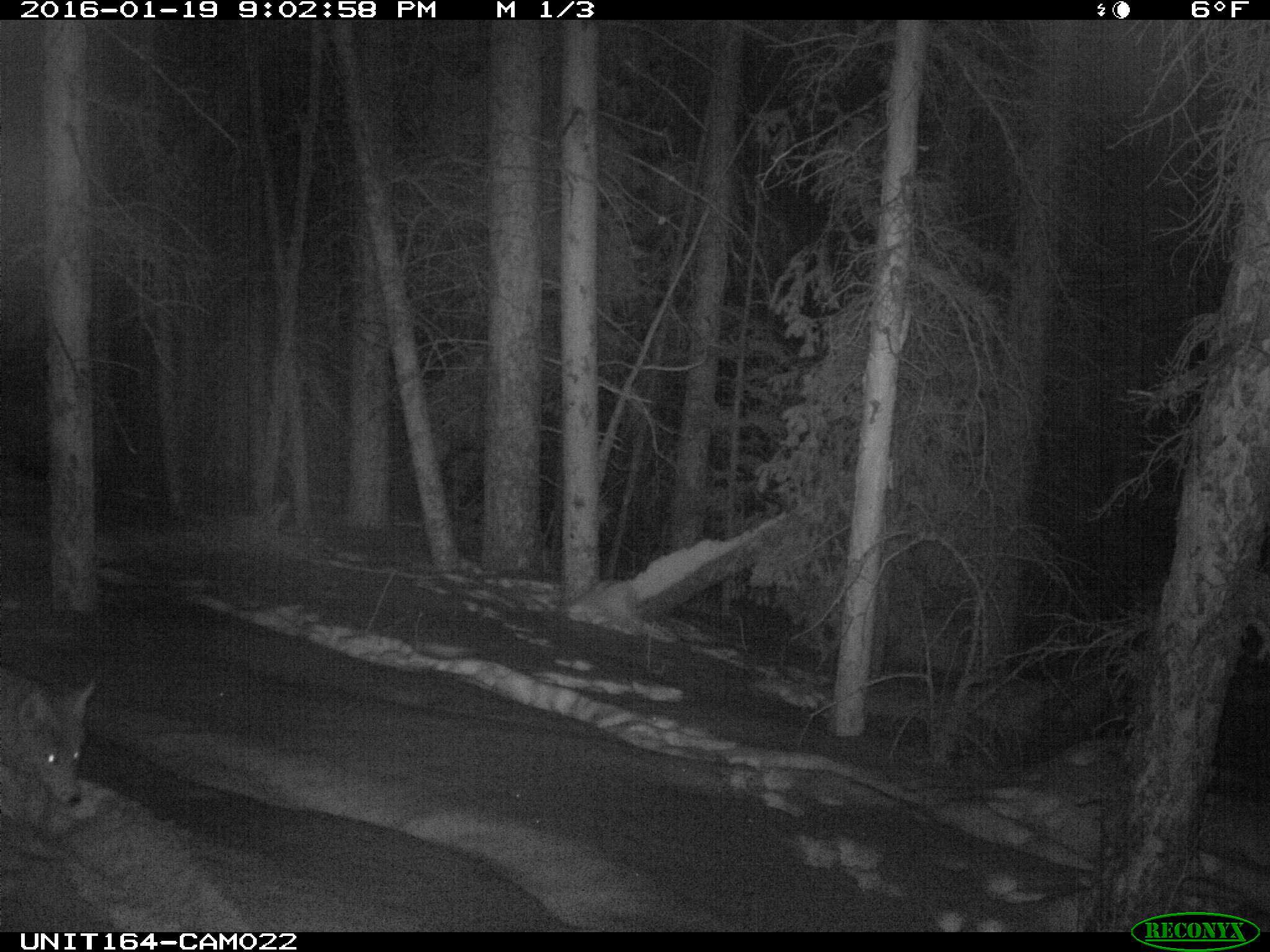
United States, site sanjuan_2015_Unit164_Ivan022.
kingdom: Animalia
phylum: Chordata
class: Mammalia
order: Carnivora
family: Canidae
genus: Canis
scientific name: Canis latrans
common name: coyote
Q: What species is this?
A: Canis latrans (coyote).